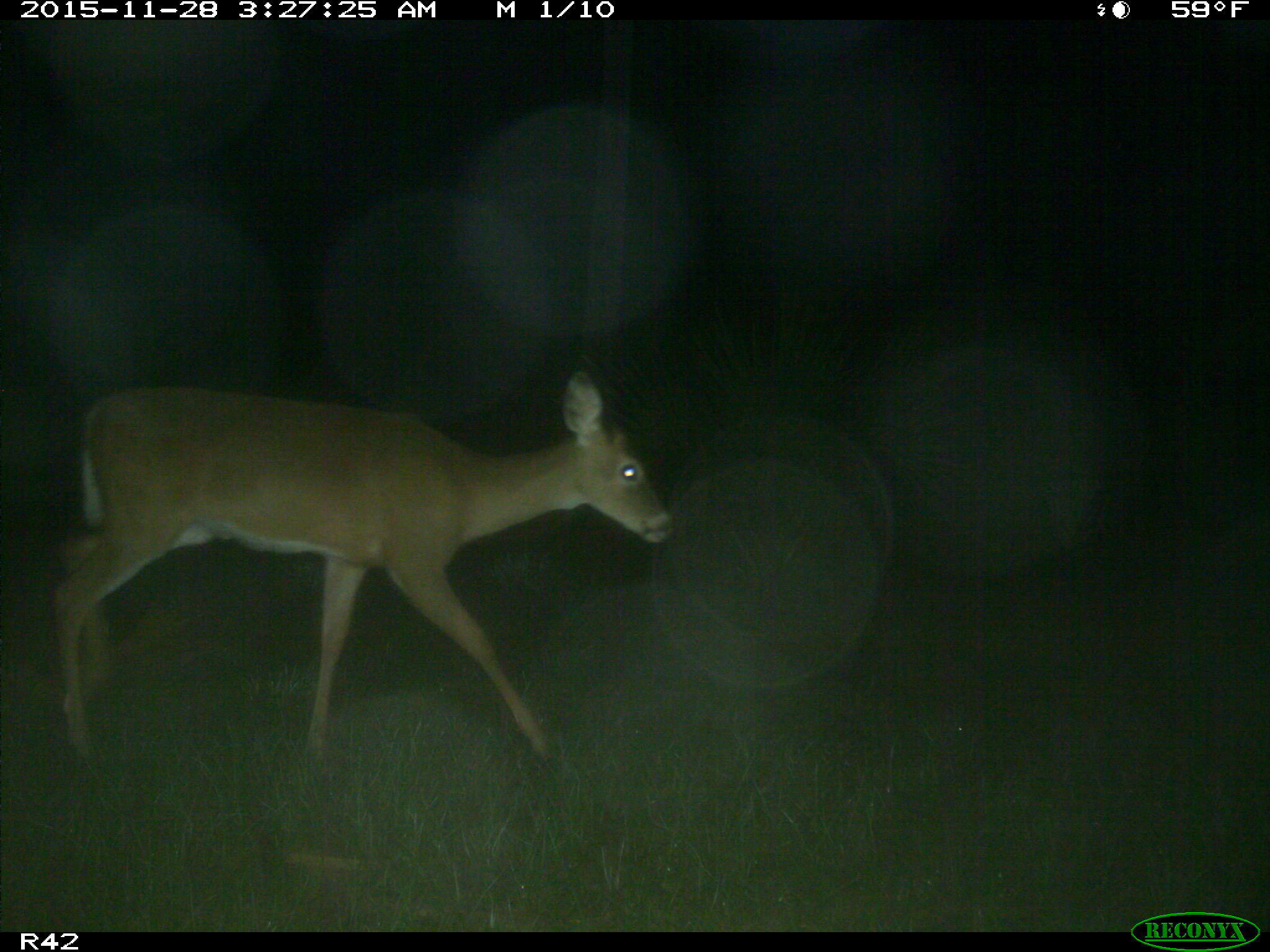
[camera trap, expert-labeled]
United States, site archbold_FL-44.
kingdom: Animalia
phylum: Chordata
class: Mammalia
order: Artiodactyla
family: Cervidae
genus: Odocoileus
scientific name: Odocoileus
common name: deer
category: unidentified deer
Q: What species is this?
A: Unidentified deer (deer) (Odocoileus).